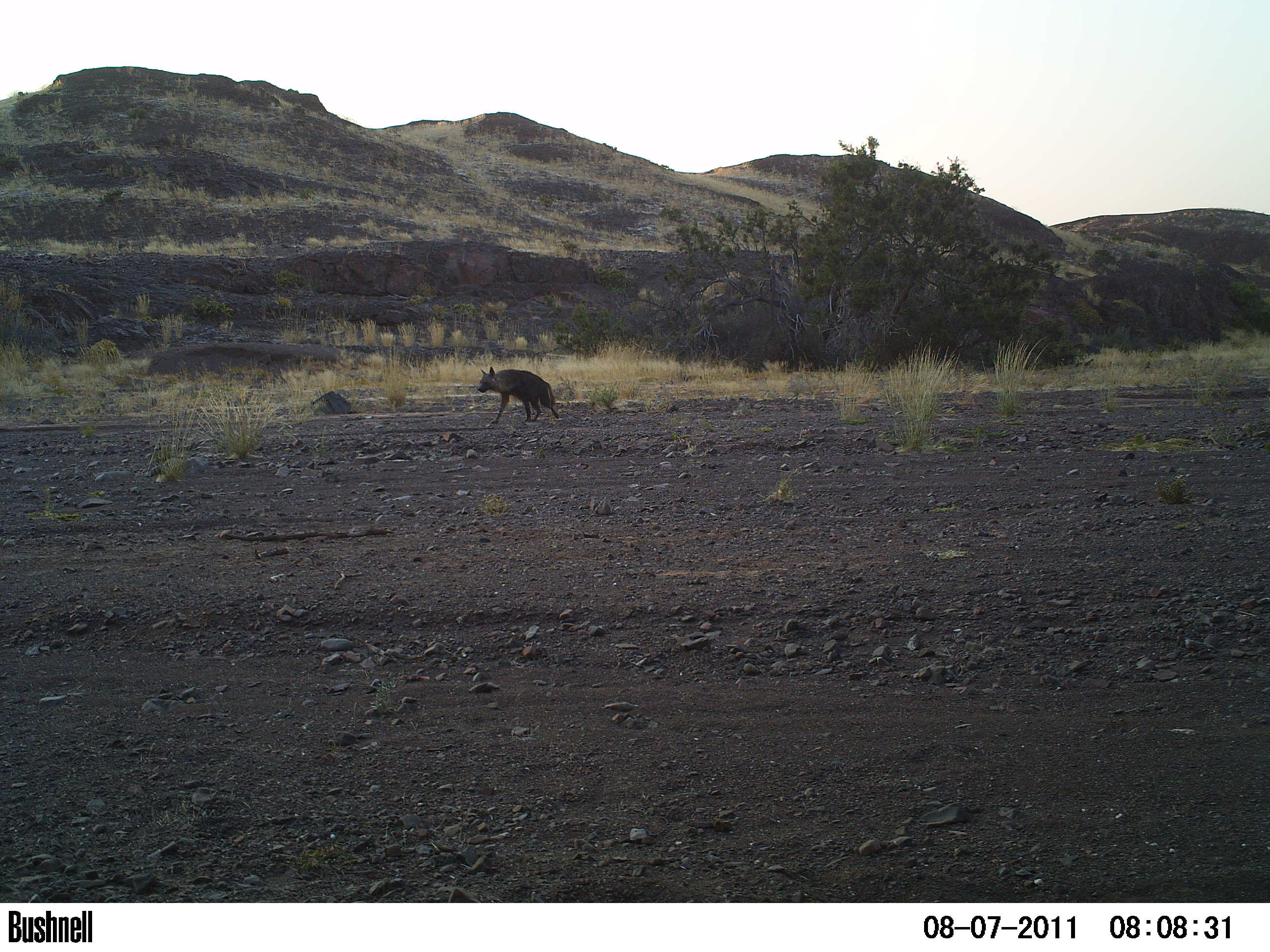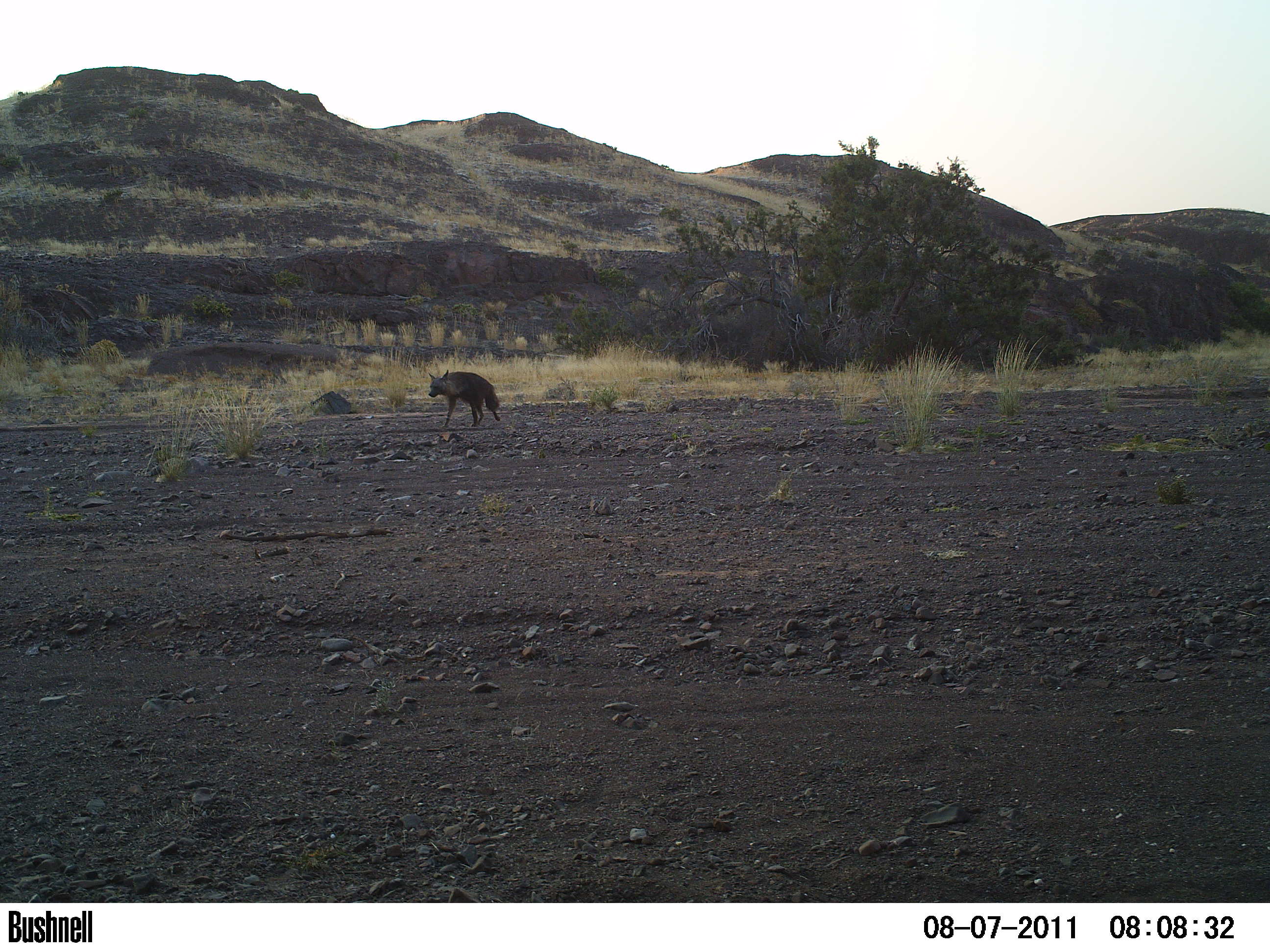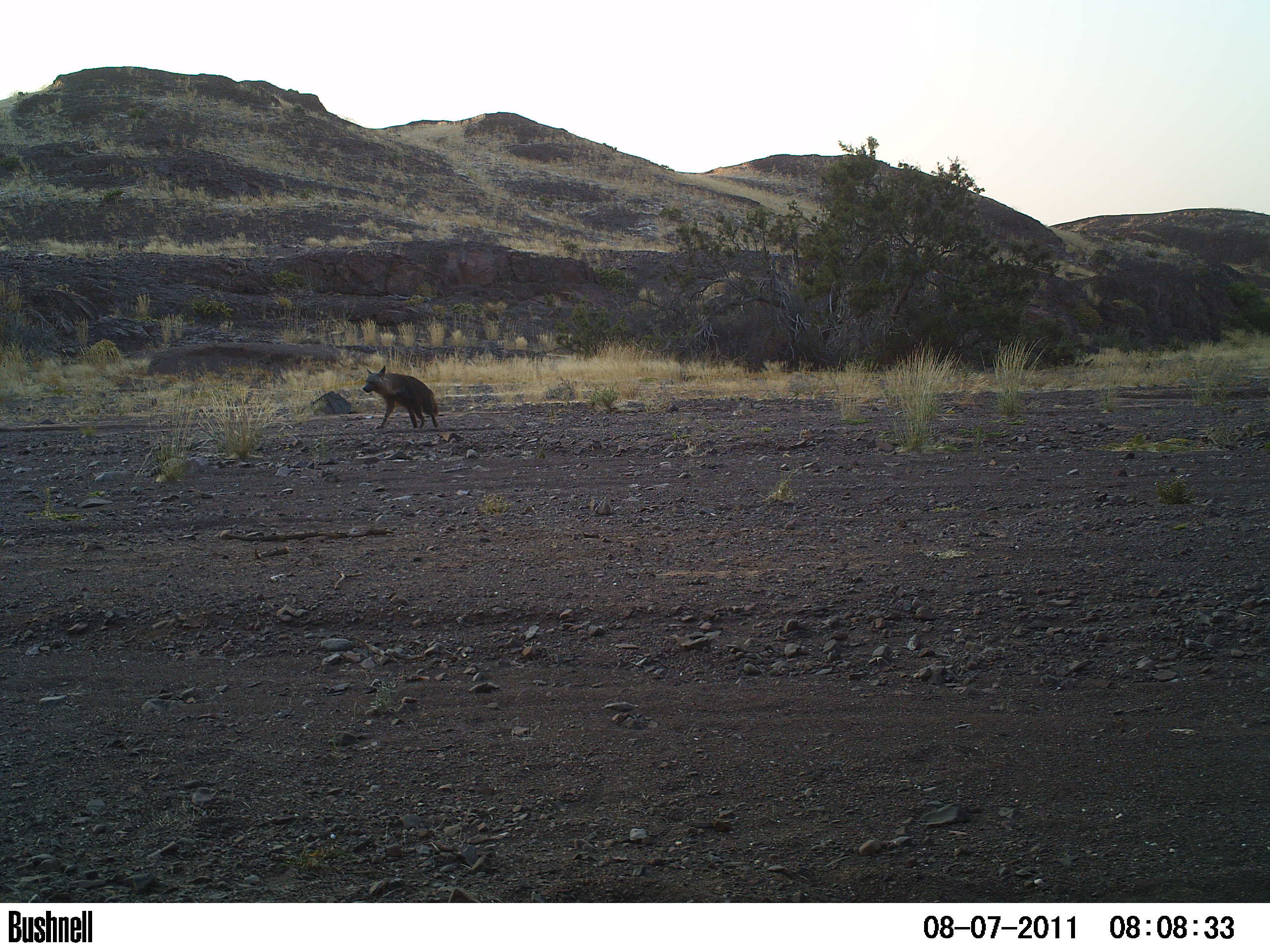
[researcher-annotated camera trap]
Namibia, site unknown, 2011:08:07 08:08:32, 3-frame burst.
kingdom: Animalia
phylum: Chordata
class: Mammalia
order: Carnivora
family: Hyaenidae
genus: Parahyaena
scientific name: Parahyaena brunnea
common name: brown hyena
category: hyaena brunnea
Hyaena brunnea (brown hyena) (Parahyaena brunnea).